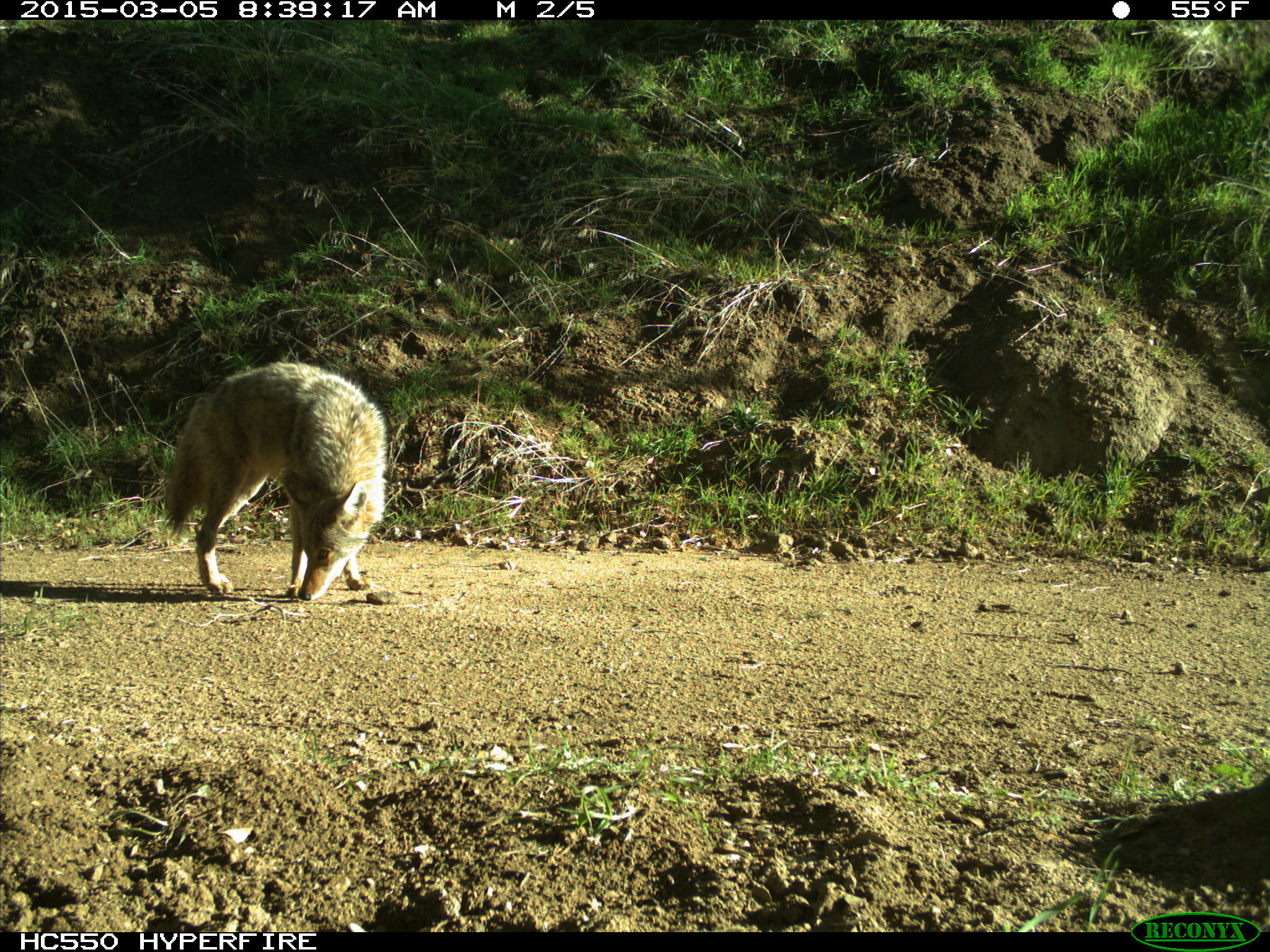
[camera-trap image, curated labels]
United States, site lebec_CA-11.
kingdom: Animalia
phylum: Chordata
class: Mammalia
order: Carnivora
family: Canidae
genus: Canis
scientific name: Canis latrans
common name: coyote